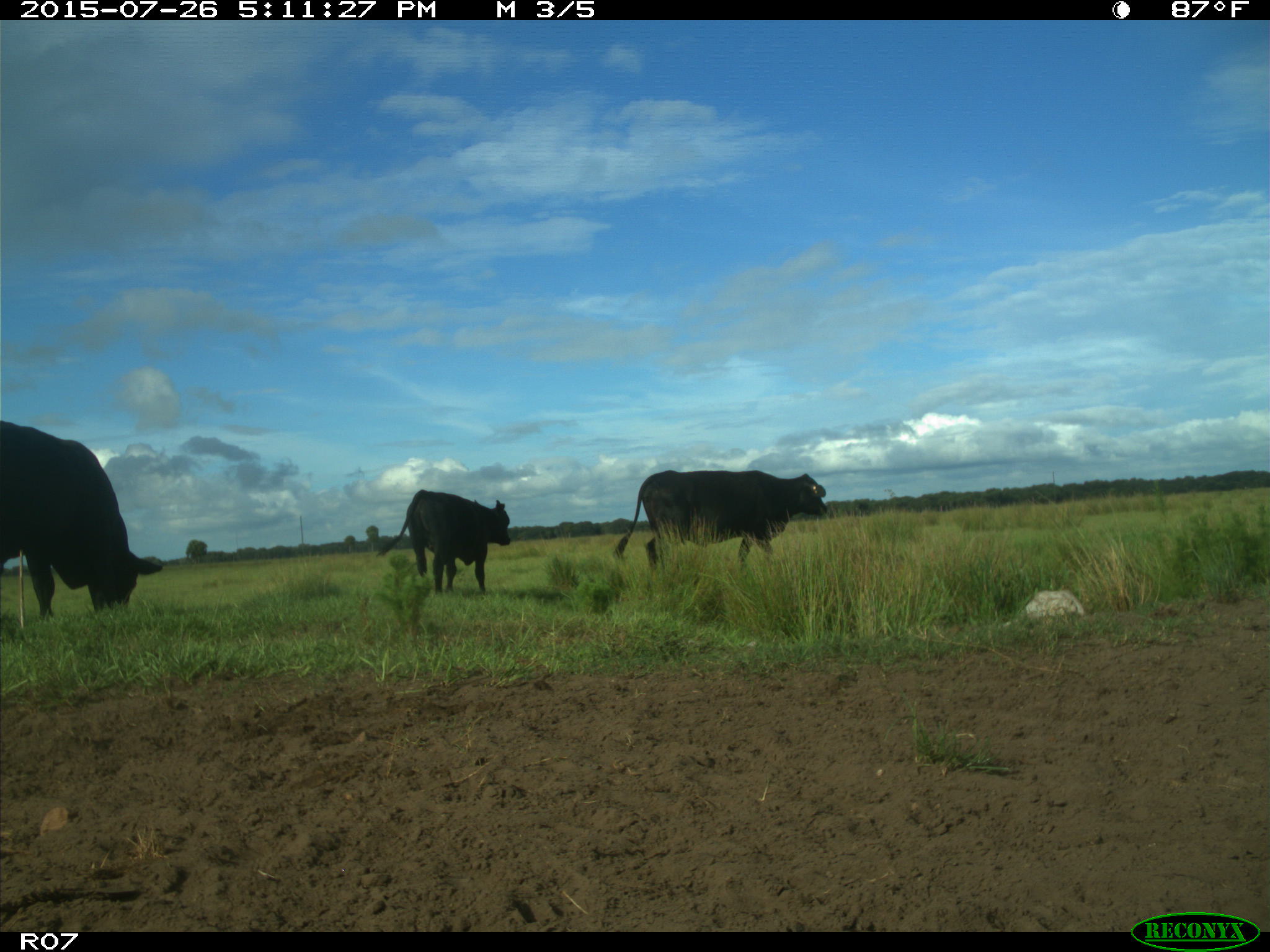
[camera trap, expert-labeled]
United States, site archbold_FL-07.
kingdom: Animalia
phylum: Chordata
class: Mammalia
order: Artiodactyla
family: Bovidae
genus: Bos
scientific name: Bos taurus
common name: domestic cow